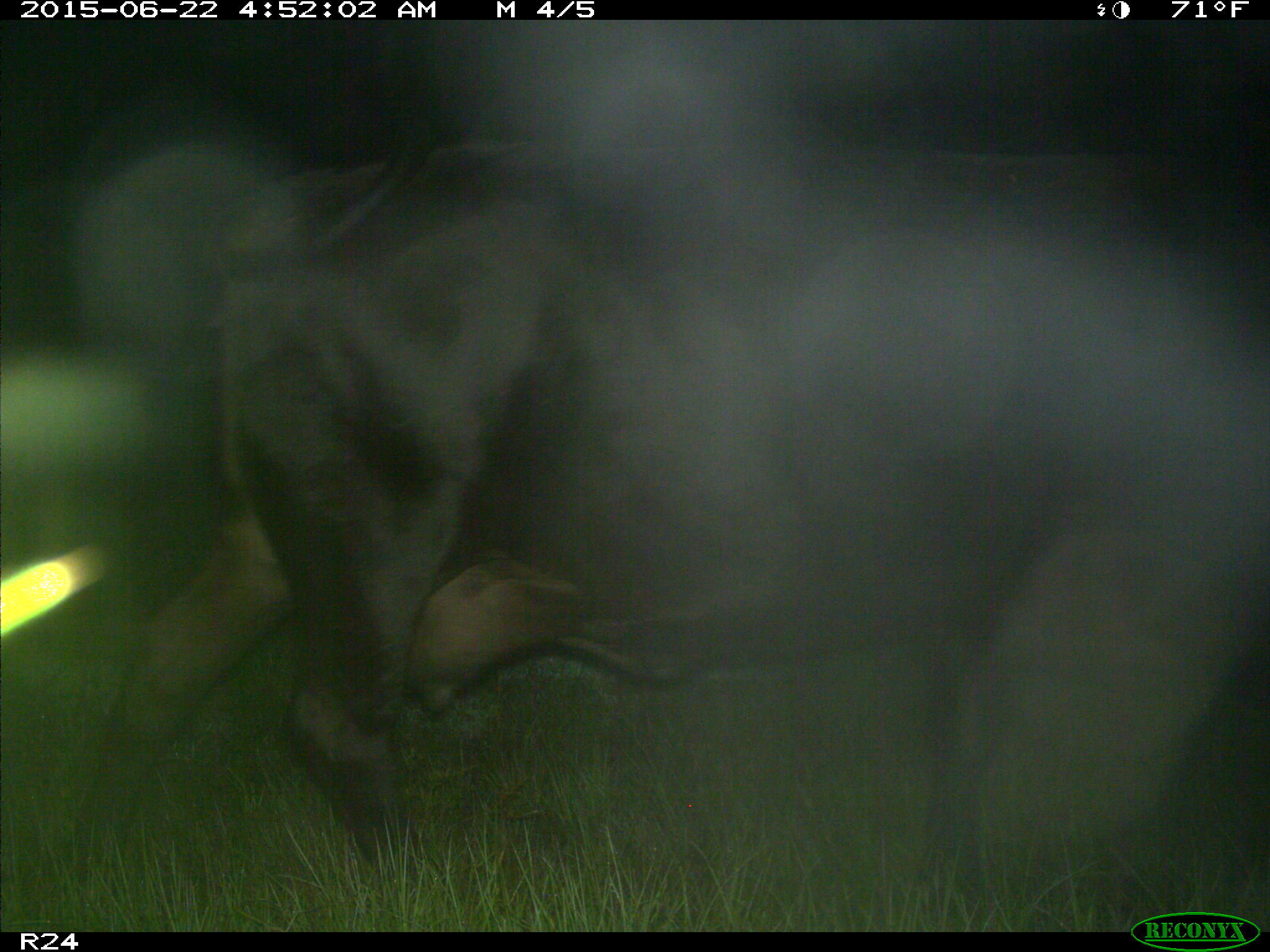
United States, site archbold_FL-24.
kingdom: Animalia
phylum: Chordata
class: Mammalia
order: Artiodactyla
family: Bovidae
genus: Bos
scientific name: Bos taurus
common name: domestic cow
Bos taurus (domestic cow).